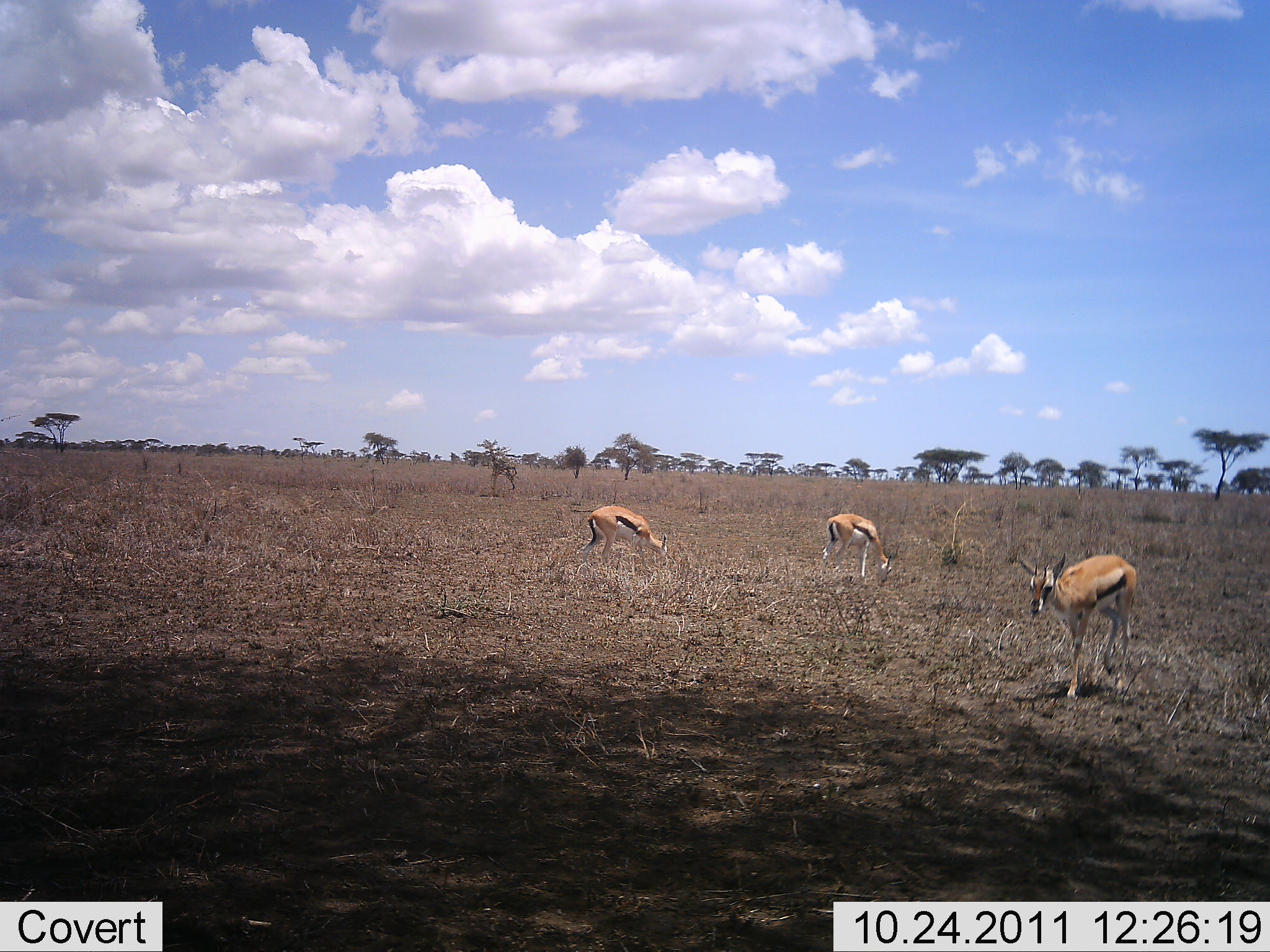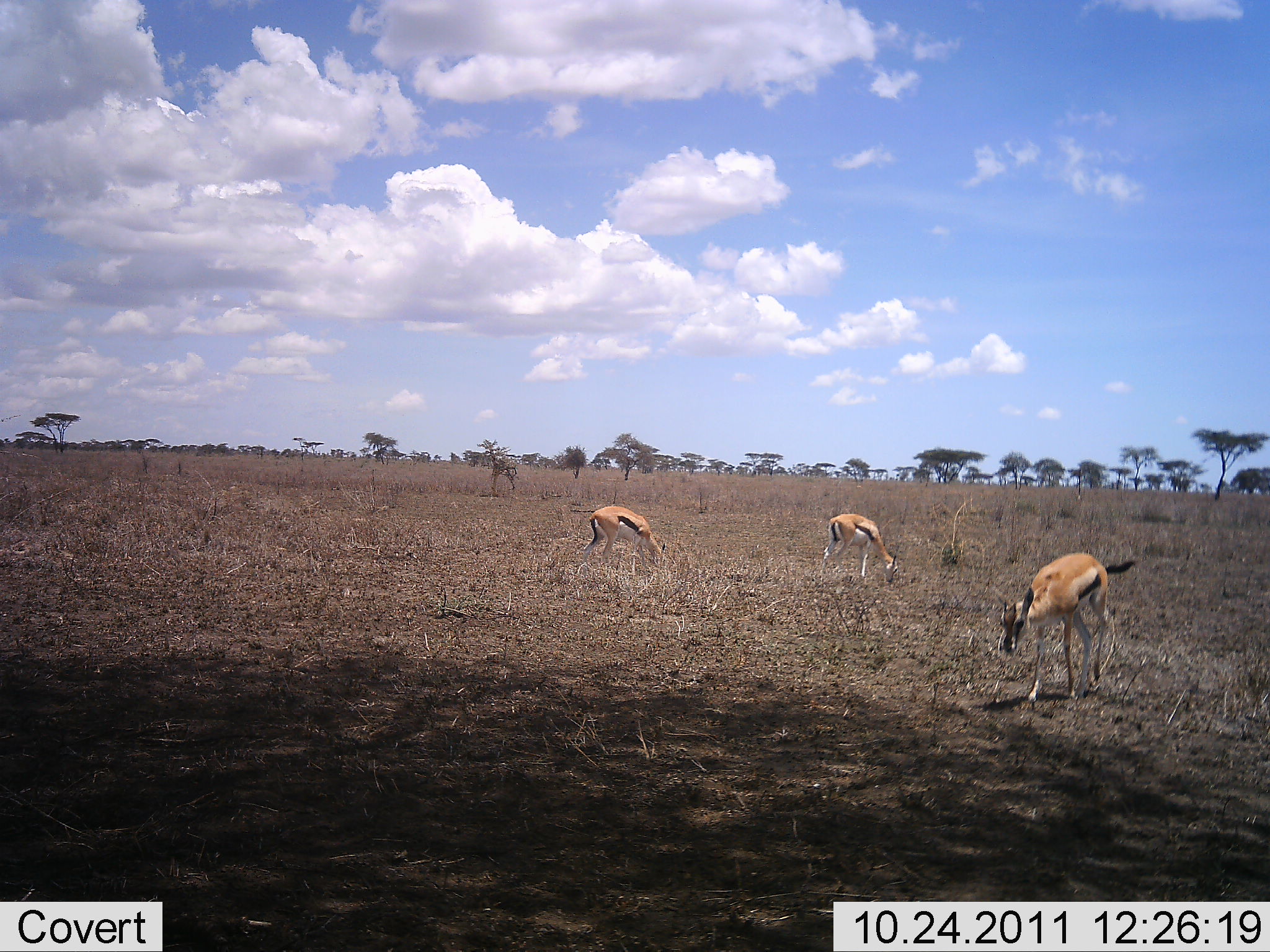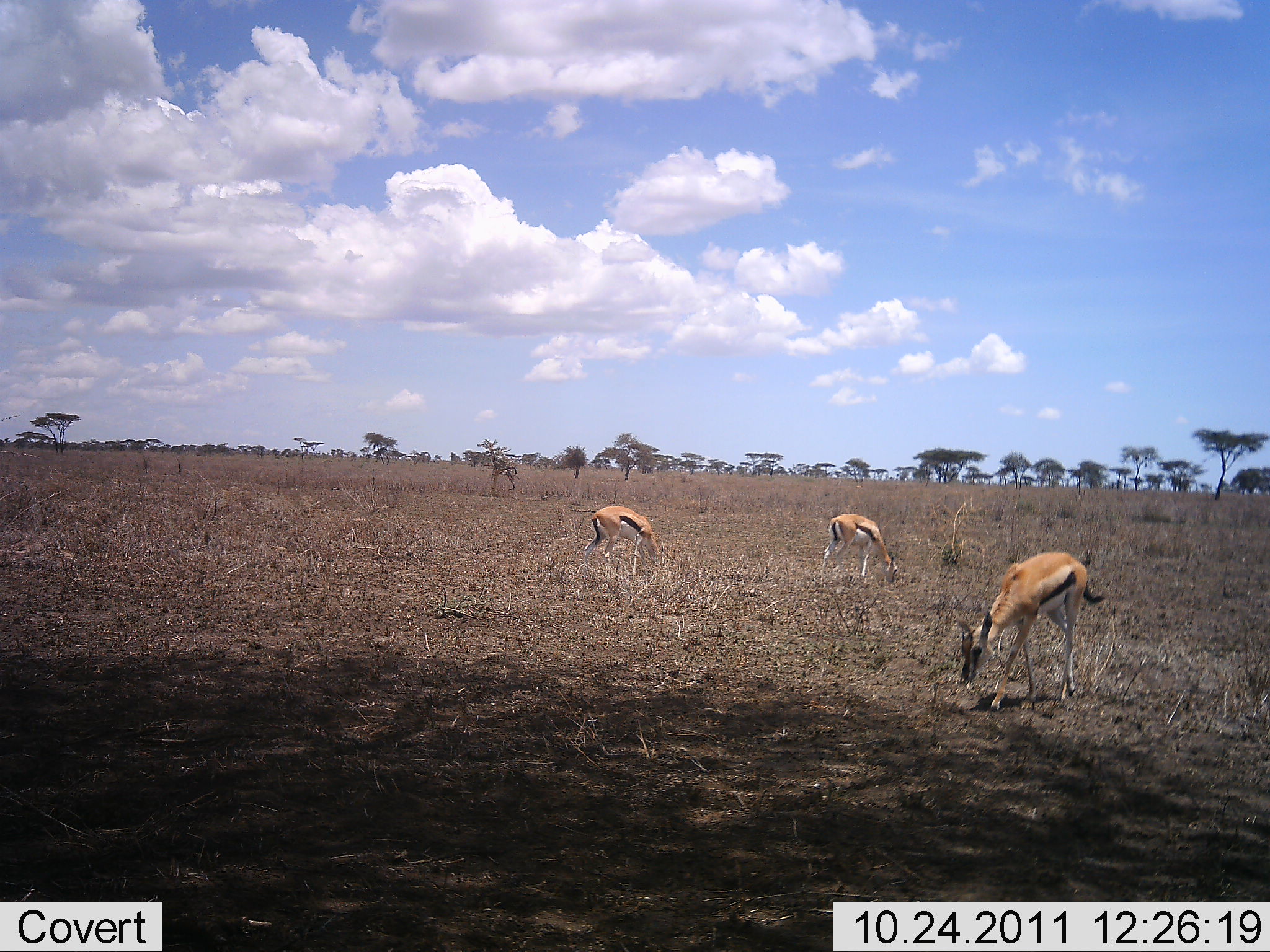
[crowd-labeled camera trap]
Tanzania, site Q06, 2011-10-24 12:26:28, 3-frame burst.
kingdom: Animalia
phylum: Chordata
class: Mammalia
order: Artiodactyla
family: Bovidae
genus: Eudorcas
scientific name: Eudorcas thomsonii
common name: thomson's gazelle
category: gazellethomsons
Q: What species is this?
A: Gazellethomsons (thomson's gazelle) (Eudorcas thomsonii).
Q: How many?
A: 3.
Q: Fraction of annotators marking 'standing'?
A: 42%.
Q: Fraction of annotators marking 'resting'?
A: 0%.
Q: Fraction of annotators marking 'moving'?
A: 25%.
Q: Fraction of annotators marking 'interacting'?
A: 0%.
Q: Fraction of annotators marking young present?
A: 0%.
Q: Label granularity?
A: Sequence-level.